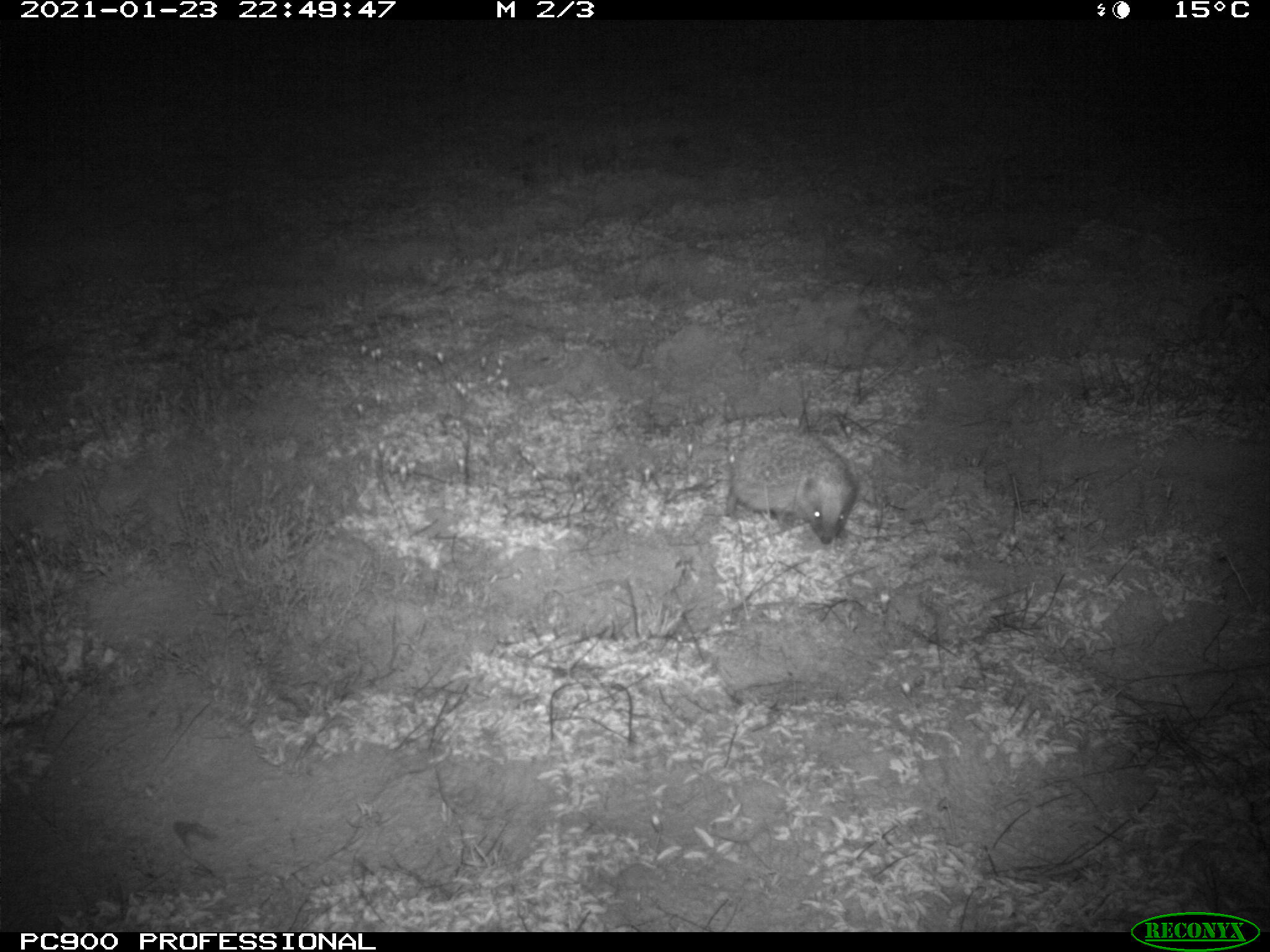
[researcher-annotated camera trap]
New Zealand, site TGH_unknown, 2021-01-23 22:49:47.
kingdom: Animalia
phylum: Chordata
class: Mammalia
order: Eulipotyphla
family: Erinaceidae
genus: Erinaceus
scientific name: Erinaceus europaeus europaeus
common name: european hedgehog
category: hedgehog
Hedgehog (european hedgehog) (Erinaceus europaeus europaeus).